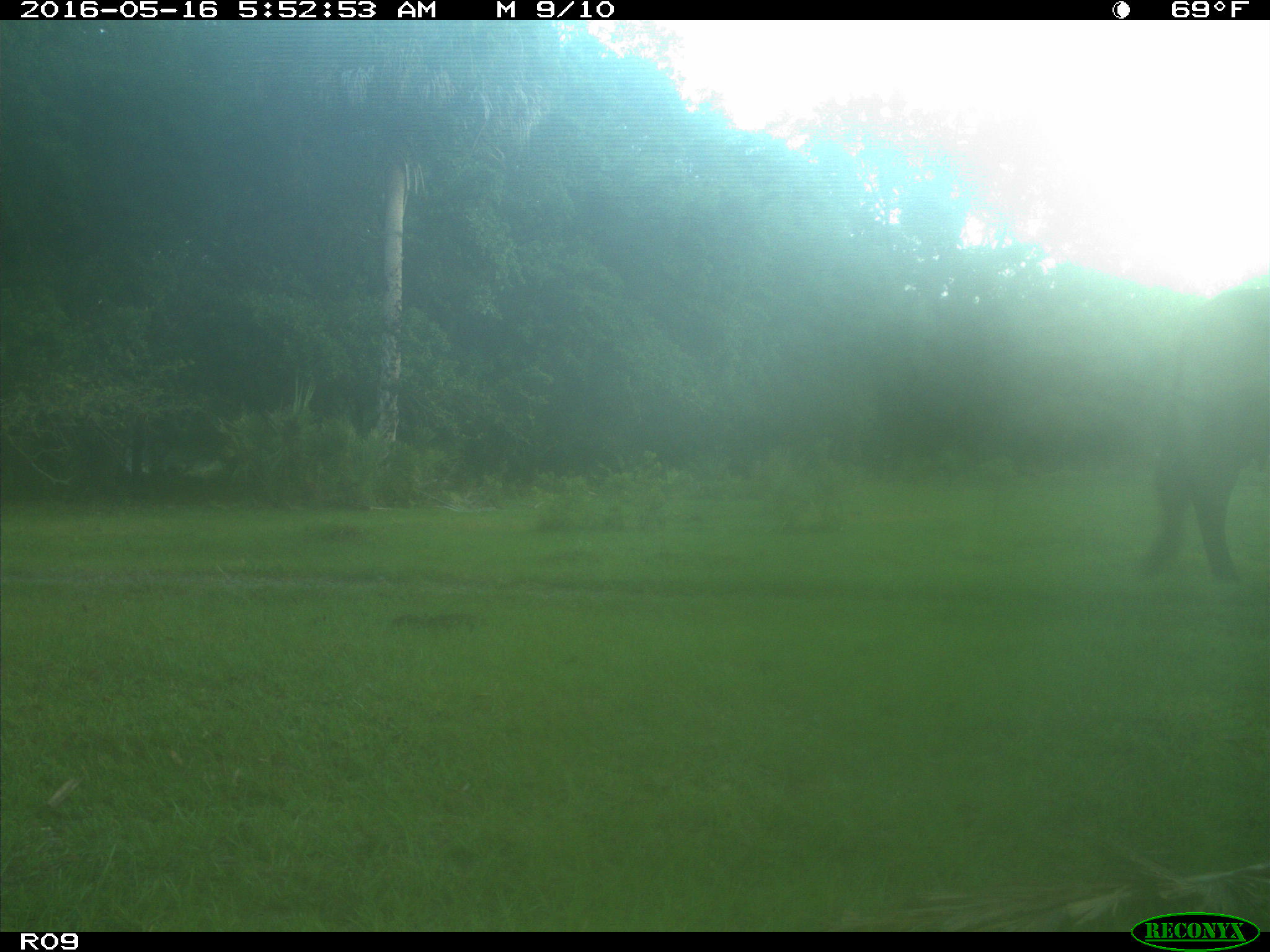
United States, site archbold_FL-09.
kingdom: Animalia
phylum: Chordata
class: Mammalia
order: Artiodactyla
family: Bovidae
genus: Bos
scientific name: Bos taurus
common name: domestic cow